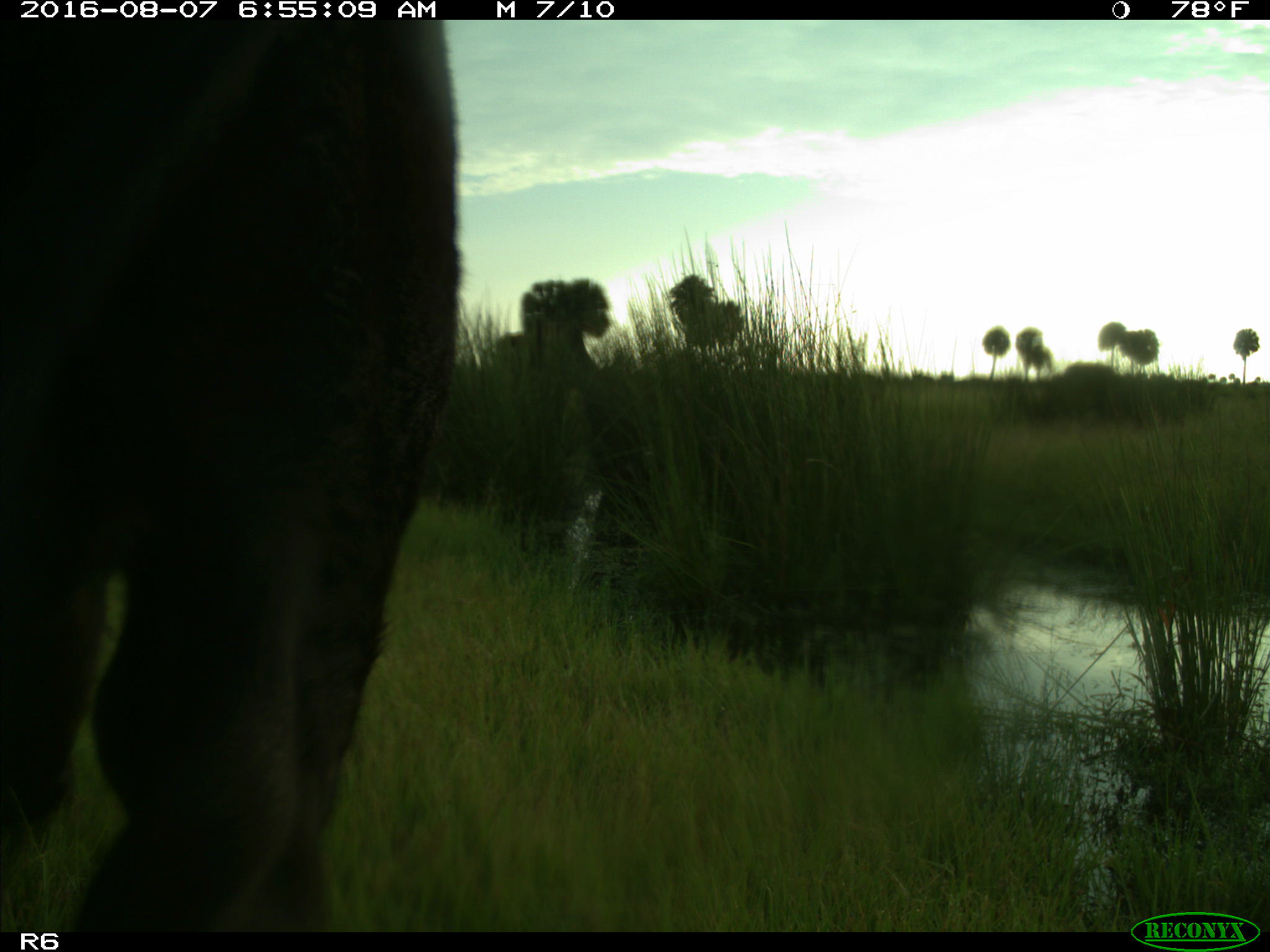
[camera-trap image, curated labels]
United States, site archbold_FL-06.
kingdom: Animalia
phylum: Chordata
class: Mammalia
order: Artiodactyla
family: Bovidae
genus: Bos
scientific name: Bos taurus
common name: domestic cow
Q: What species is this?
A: Bos taurus (domestic cow).